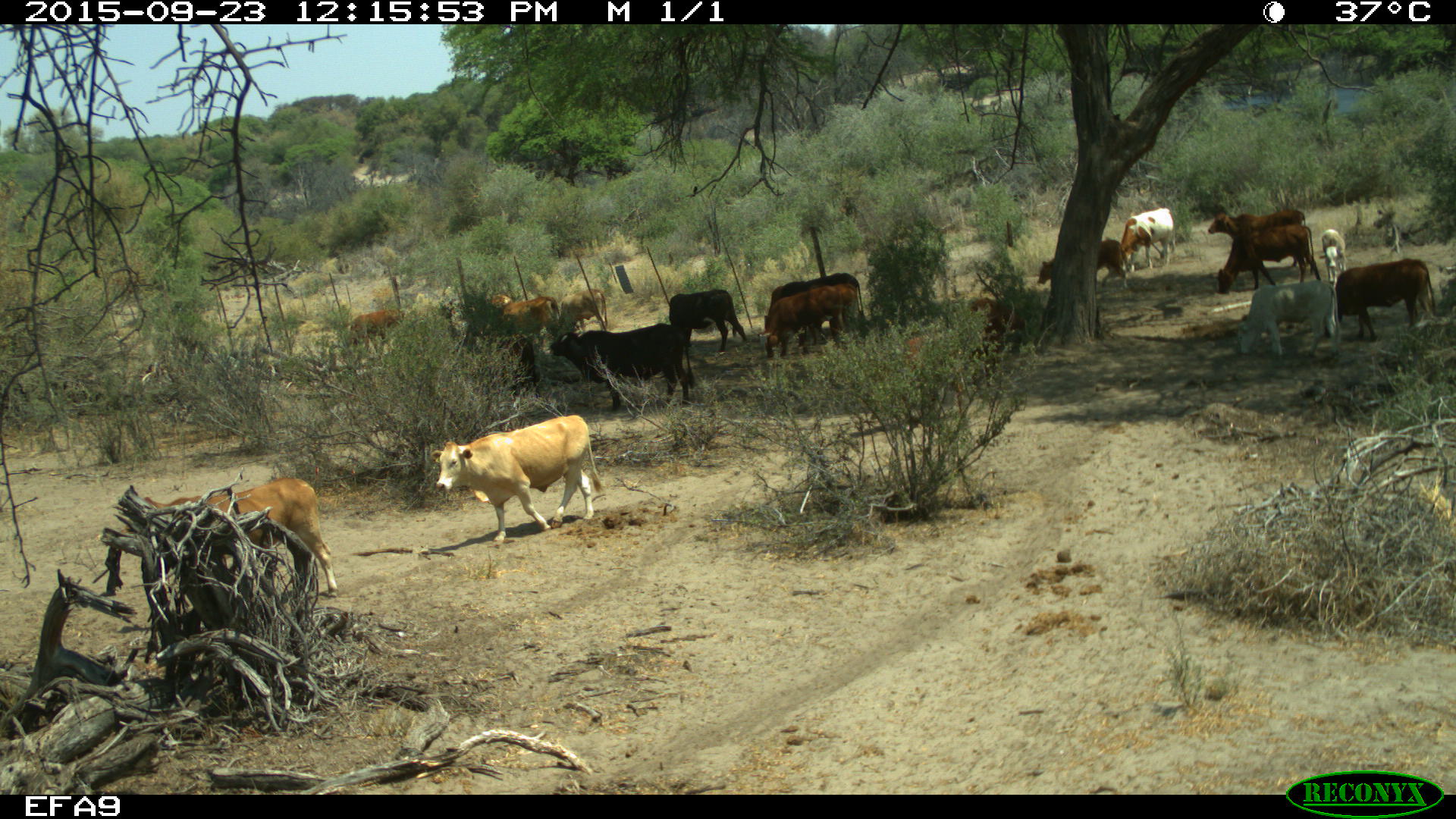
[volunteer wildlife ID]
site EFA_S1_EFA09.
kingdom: Animalia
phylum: Chordata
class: Mammalia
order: Artiodactyla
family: Bovidae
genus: Bos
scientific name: Bos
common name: cattle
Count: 11-50.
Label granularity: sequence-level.